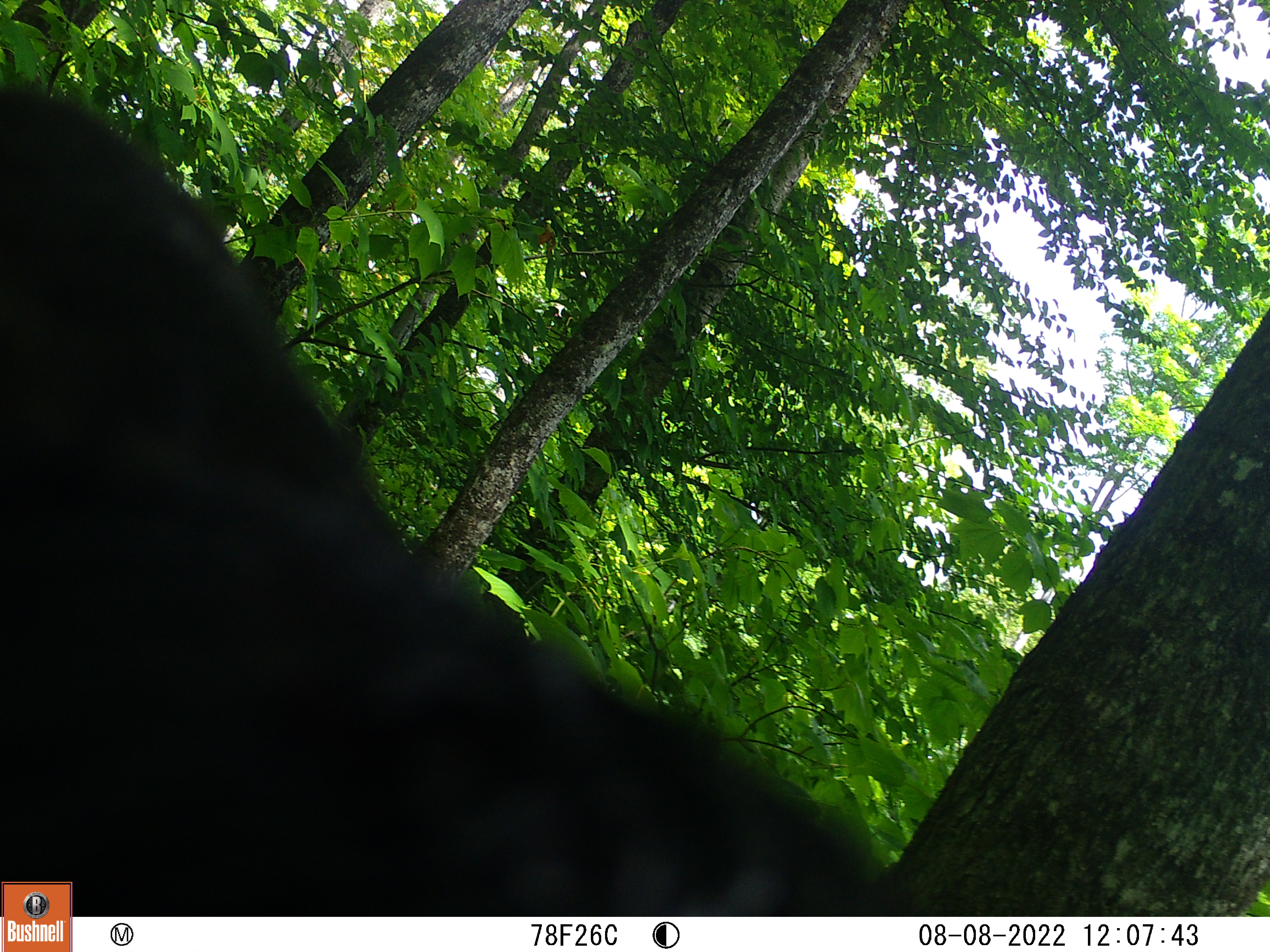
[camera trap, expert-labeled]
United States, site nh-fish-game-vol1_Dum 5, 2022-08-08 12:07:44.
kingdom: Animalia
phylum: Chordata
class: Mammalia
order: Carnivora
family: Ursidae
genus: Ursus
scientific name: Ursus americanus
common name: black bear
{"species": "black bear (Ursus americanus)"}